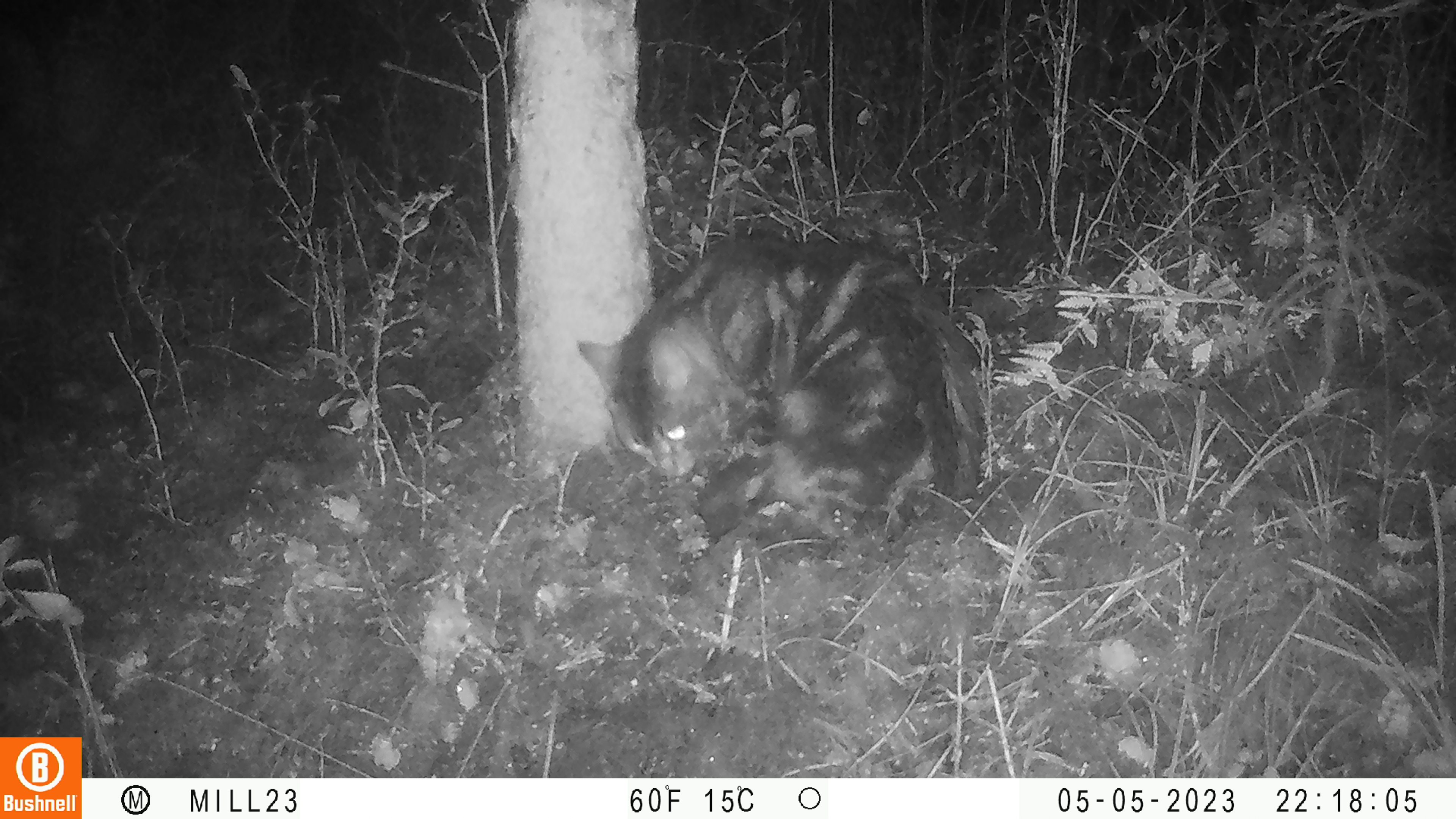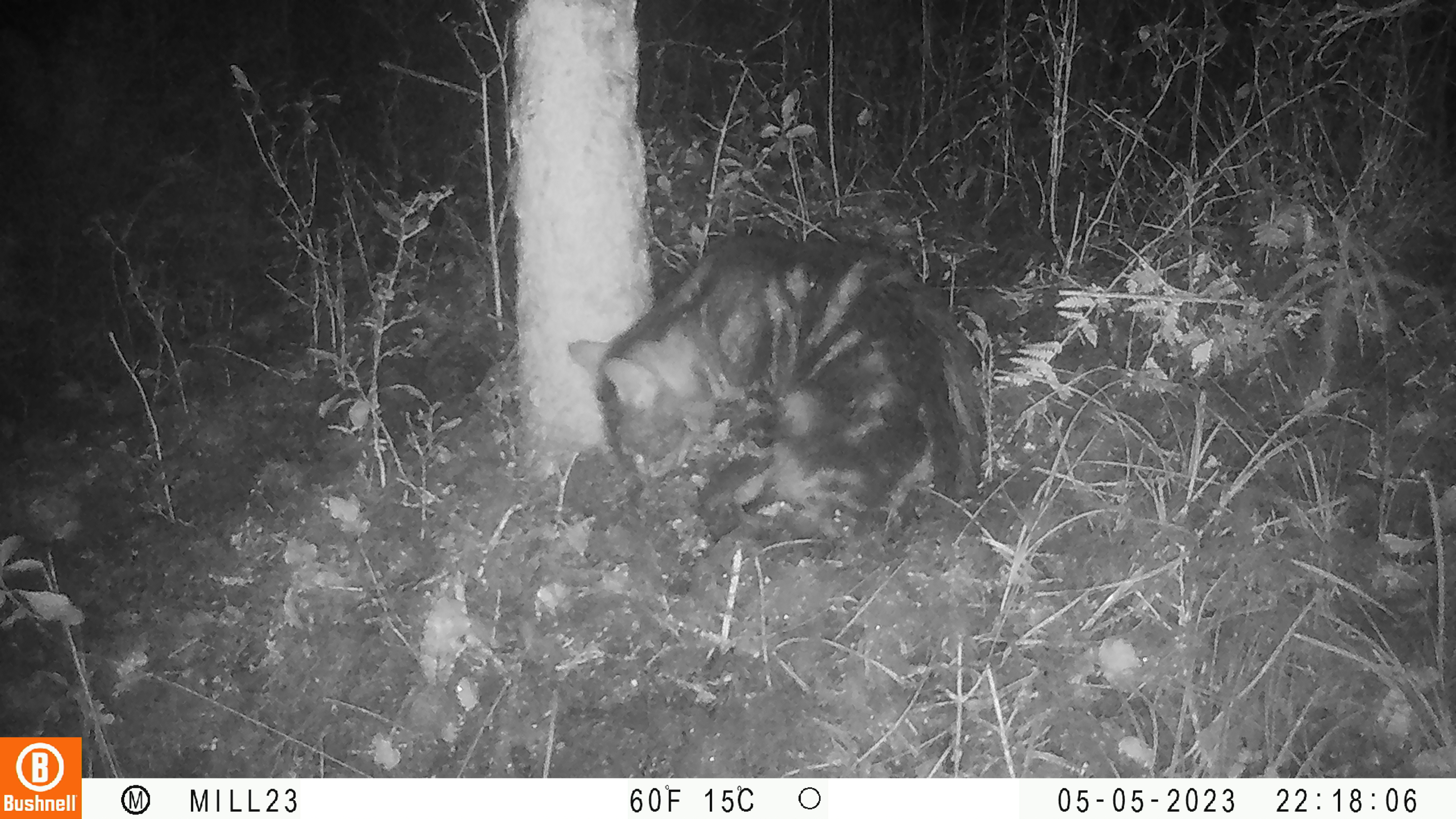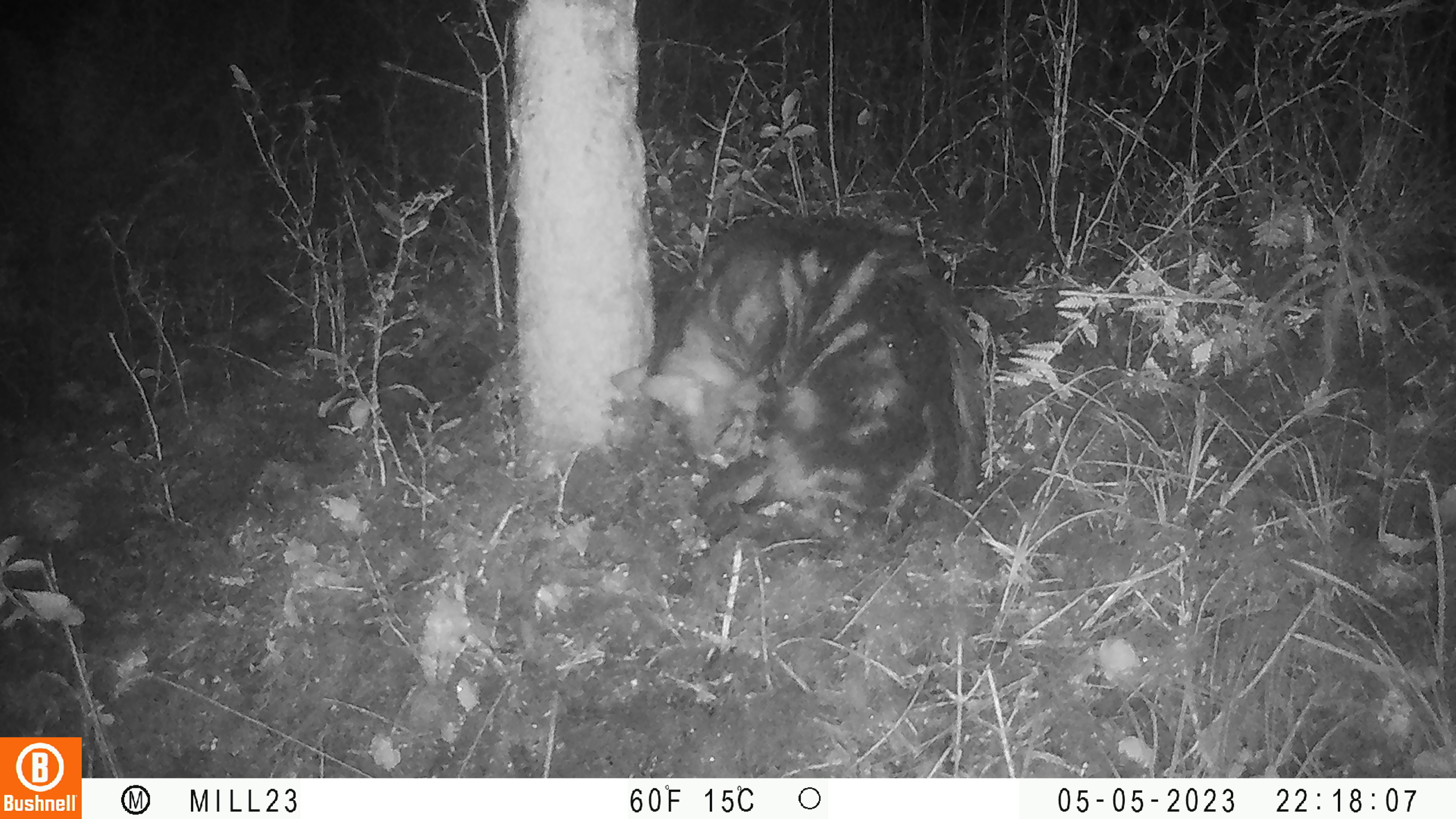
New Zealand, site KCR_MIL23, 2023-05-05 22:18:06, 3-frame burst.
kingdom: Animalia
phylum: Chordata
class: Mammalia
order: Carnivora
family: Felidae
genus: Felis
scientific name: Felis catus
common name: domestic cat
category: cat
Cat (domestic cat) (Felis catus).